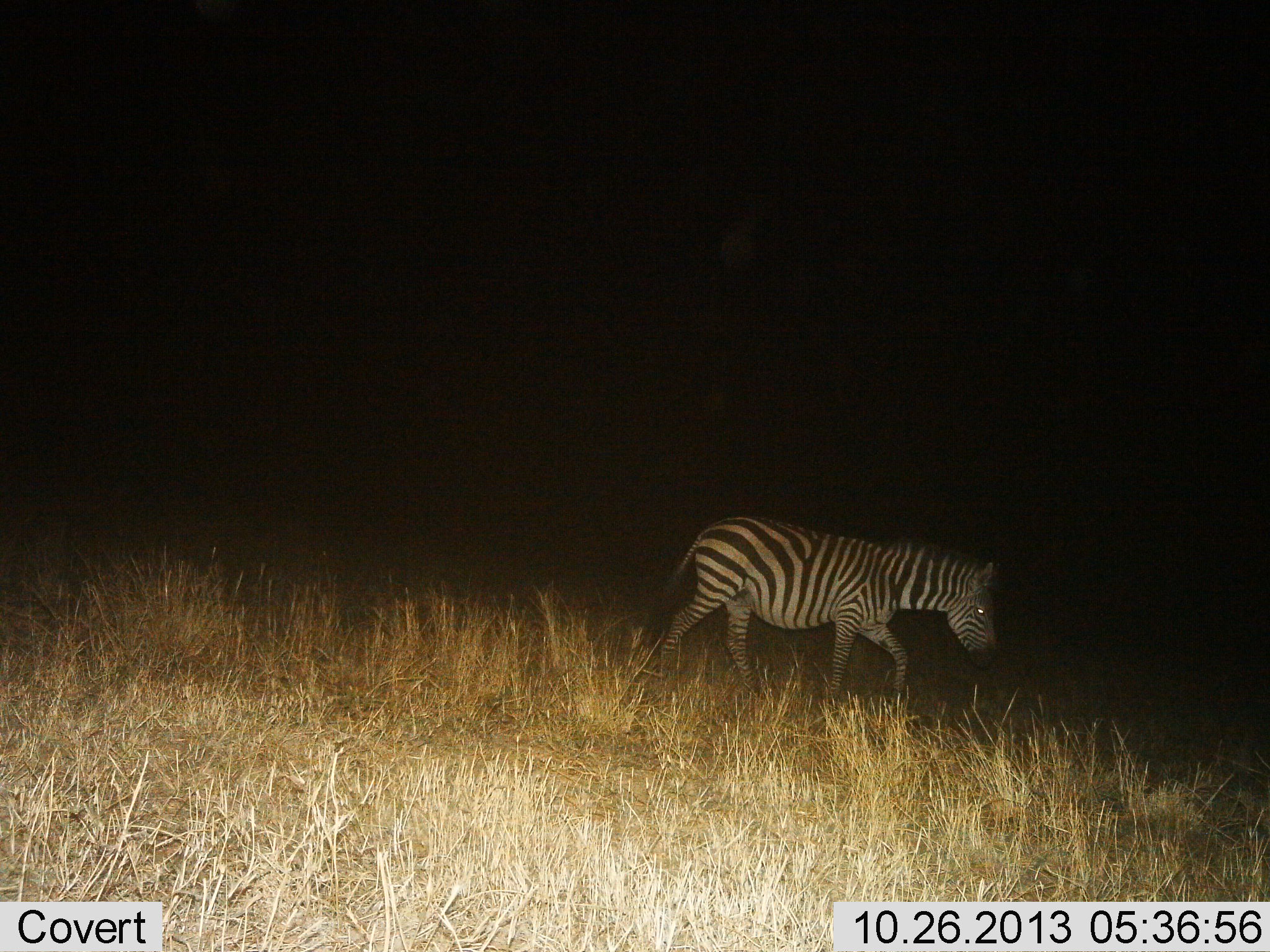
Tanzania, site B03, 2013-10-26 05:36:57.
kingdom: Animalia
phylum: Chordata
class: Mammalia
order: Perissodactyla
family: Equidae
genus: Equus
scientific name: Equus quagga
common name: plains zebra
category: zebra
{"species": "zebra (plains zebra) (Equus quagga)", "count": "1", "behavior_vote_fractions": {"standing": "20%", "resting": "0%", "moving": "90%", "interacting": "0%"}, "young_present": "0%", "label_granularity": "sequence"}